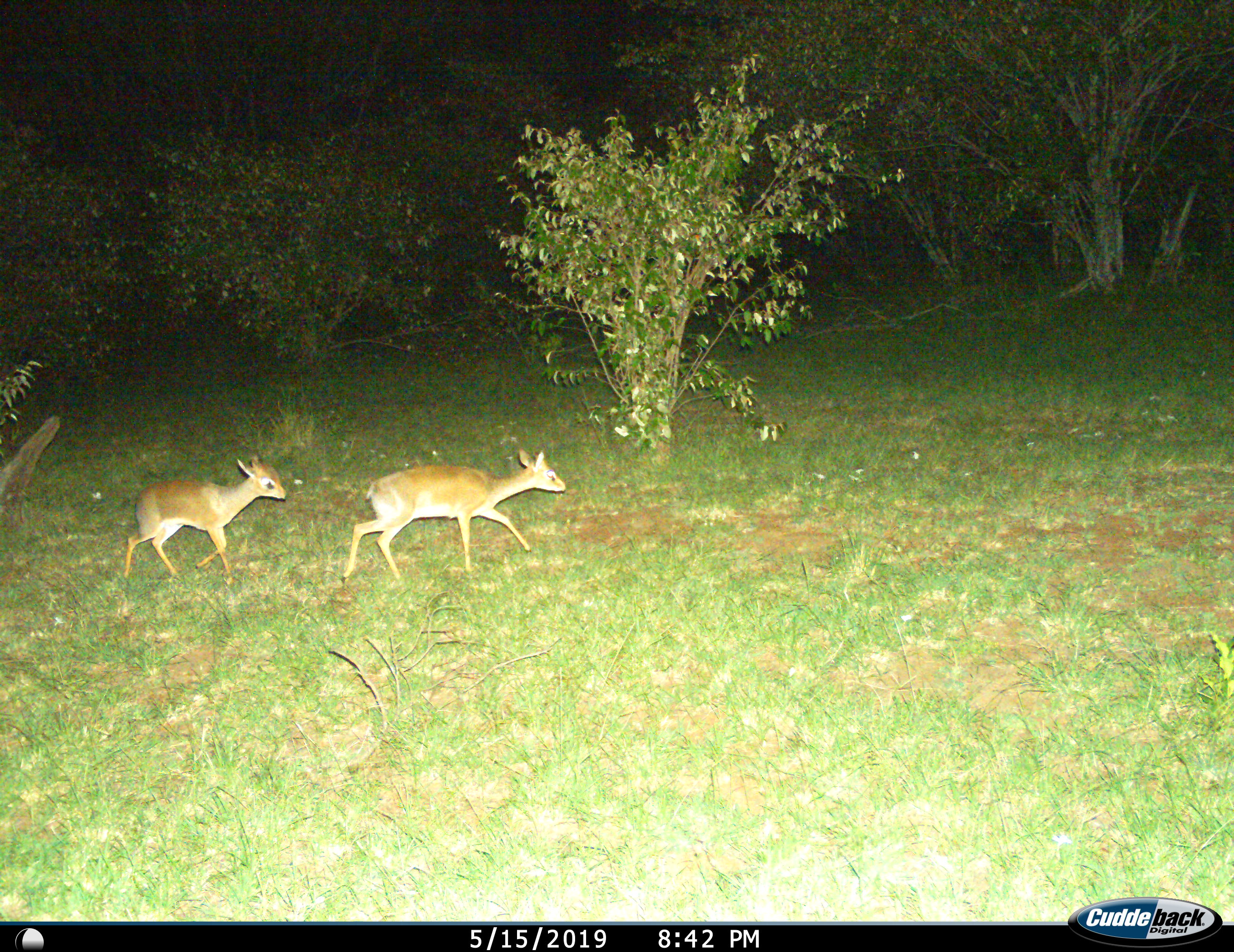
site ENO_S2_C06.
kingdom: Animalia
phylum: Chordata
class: Mammalia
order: Artiodactyla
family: Bovidae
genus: Madoqua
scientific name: Madoqua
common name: dik-dik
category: dikdik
Dikdik (dik-dik) (Madoqua), count 2. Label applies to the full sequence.